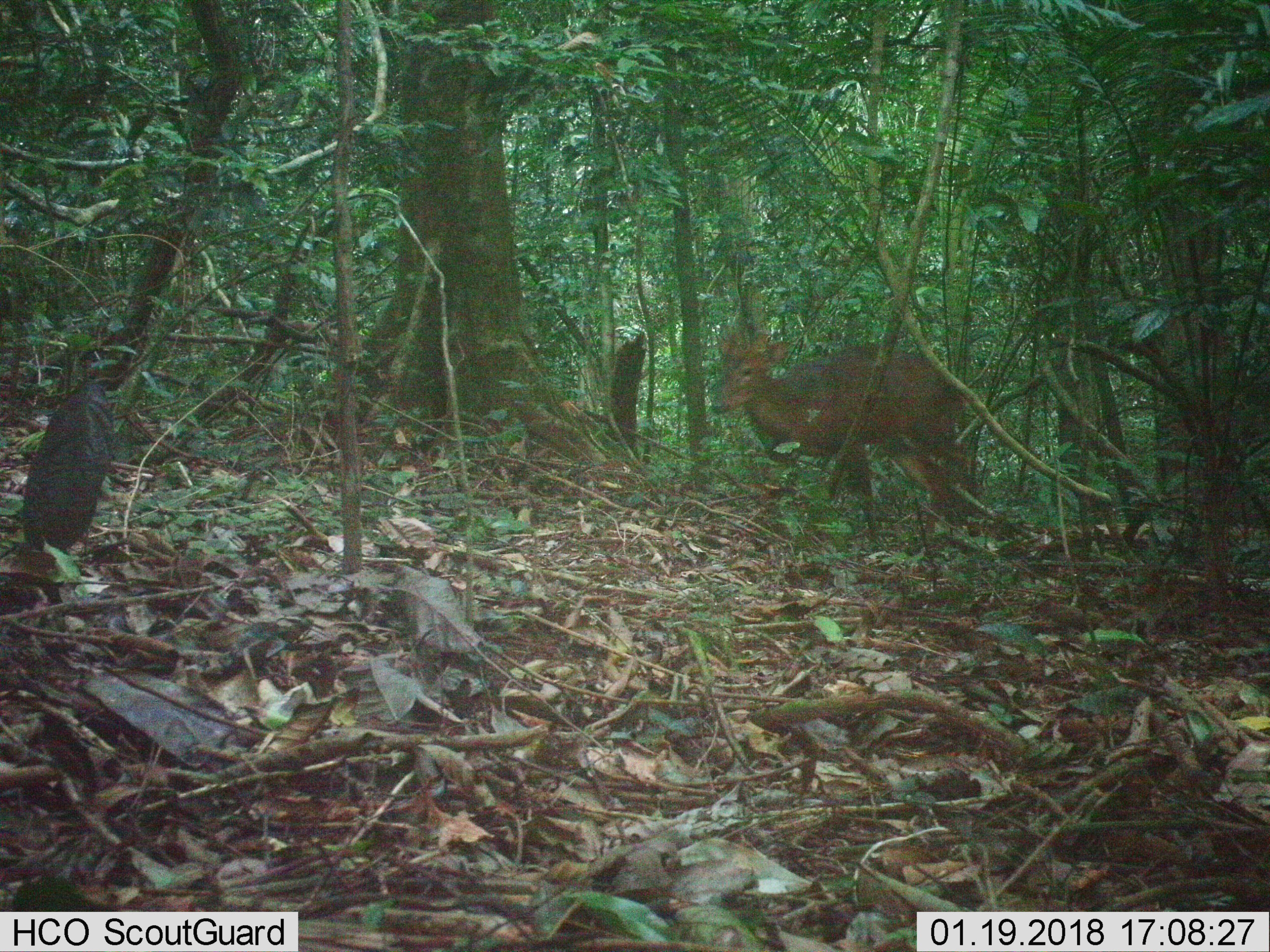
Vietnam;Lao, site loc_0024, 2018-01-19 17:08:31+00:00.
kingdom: Animalia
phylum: Chordata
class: Mammalia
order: Artiodactyla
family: Cervidae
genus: Muntiacus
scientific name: Muntiacus vuquangensis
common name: large-antlered muntjac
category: large antlered muntjac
Large antlered muntjac (large-antlered muntjac) (Muntiacus vuquangensis). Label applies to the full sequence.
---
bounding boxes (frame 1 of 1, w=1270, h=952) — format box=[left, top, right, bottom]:
large antlered muntjac: box=[710, 331, 982, 539]